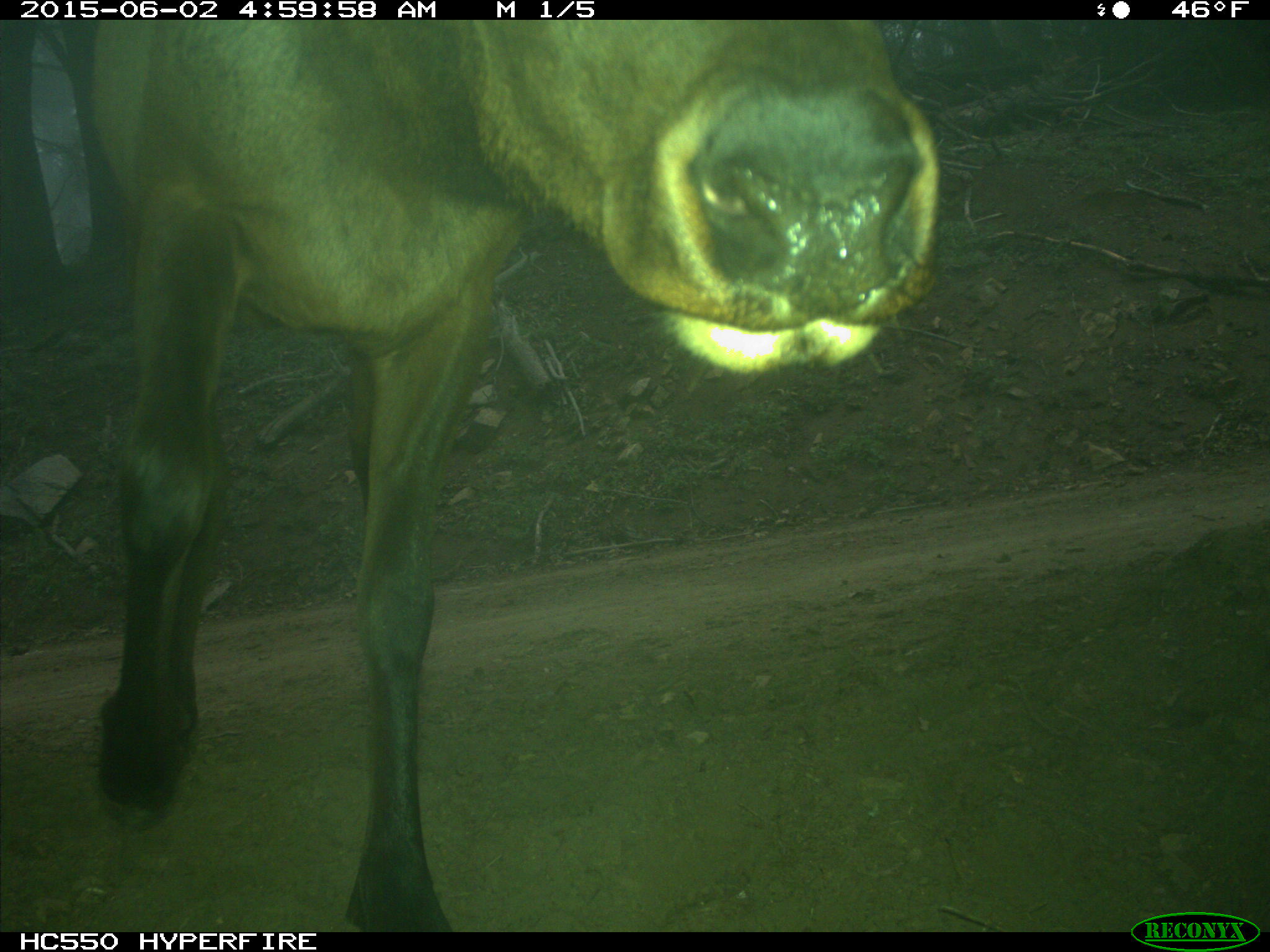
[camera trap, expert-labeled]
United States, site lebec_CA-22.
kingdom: Animalia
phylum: Chordata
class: Mammalia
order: Artiodactyla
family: Cervidae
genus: Cervus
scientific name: Cervus canadensis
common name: elk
Cervus canadensis (elk).